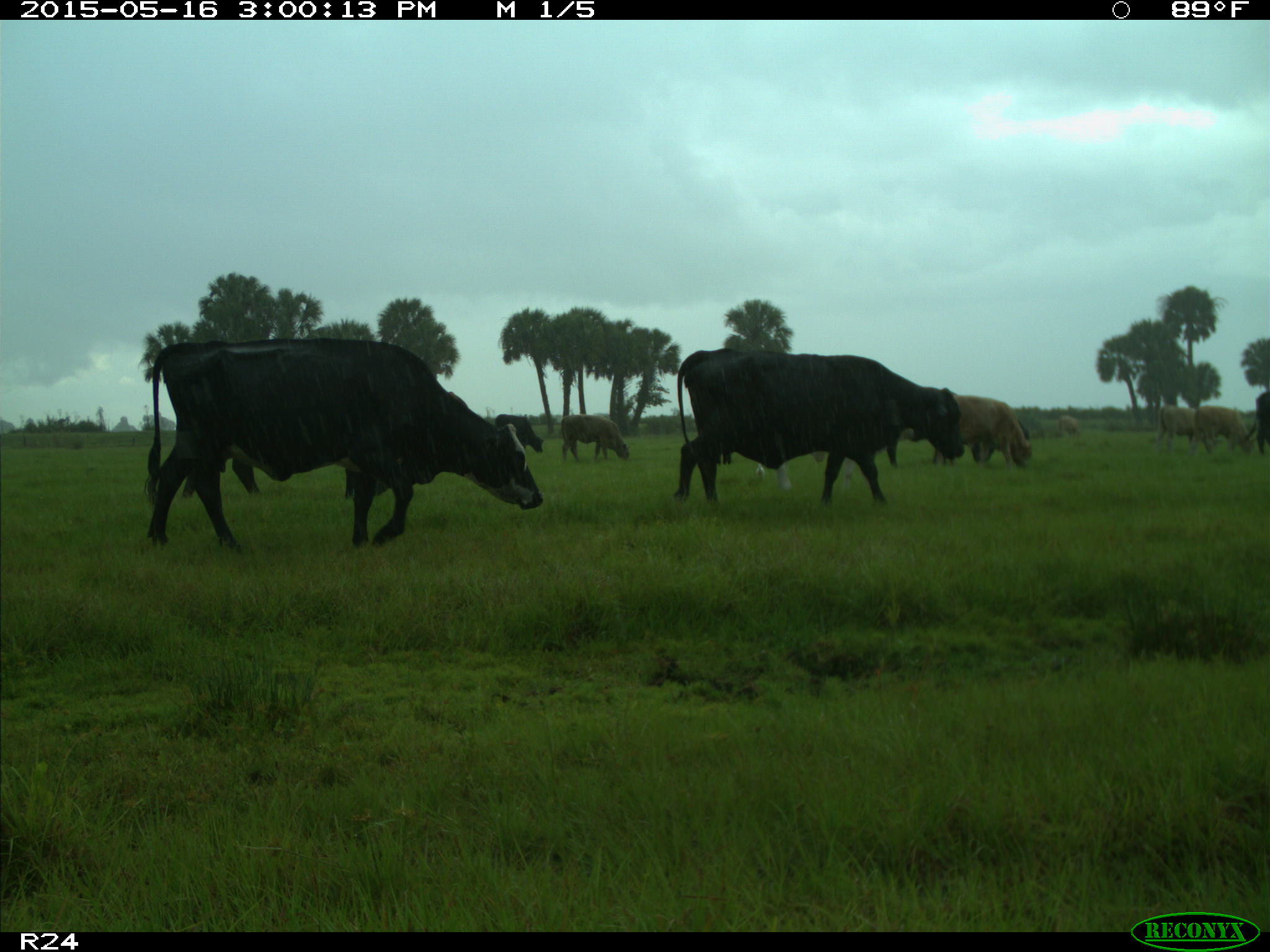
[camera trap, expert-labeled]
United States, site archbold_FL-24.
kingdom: Animalia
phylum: Chordata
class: Mammalia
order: Artiodactyla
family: Bovidae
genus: Bos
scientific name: Bos taurus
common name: domestic cow